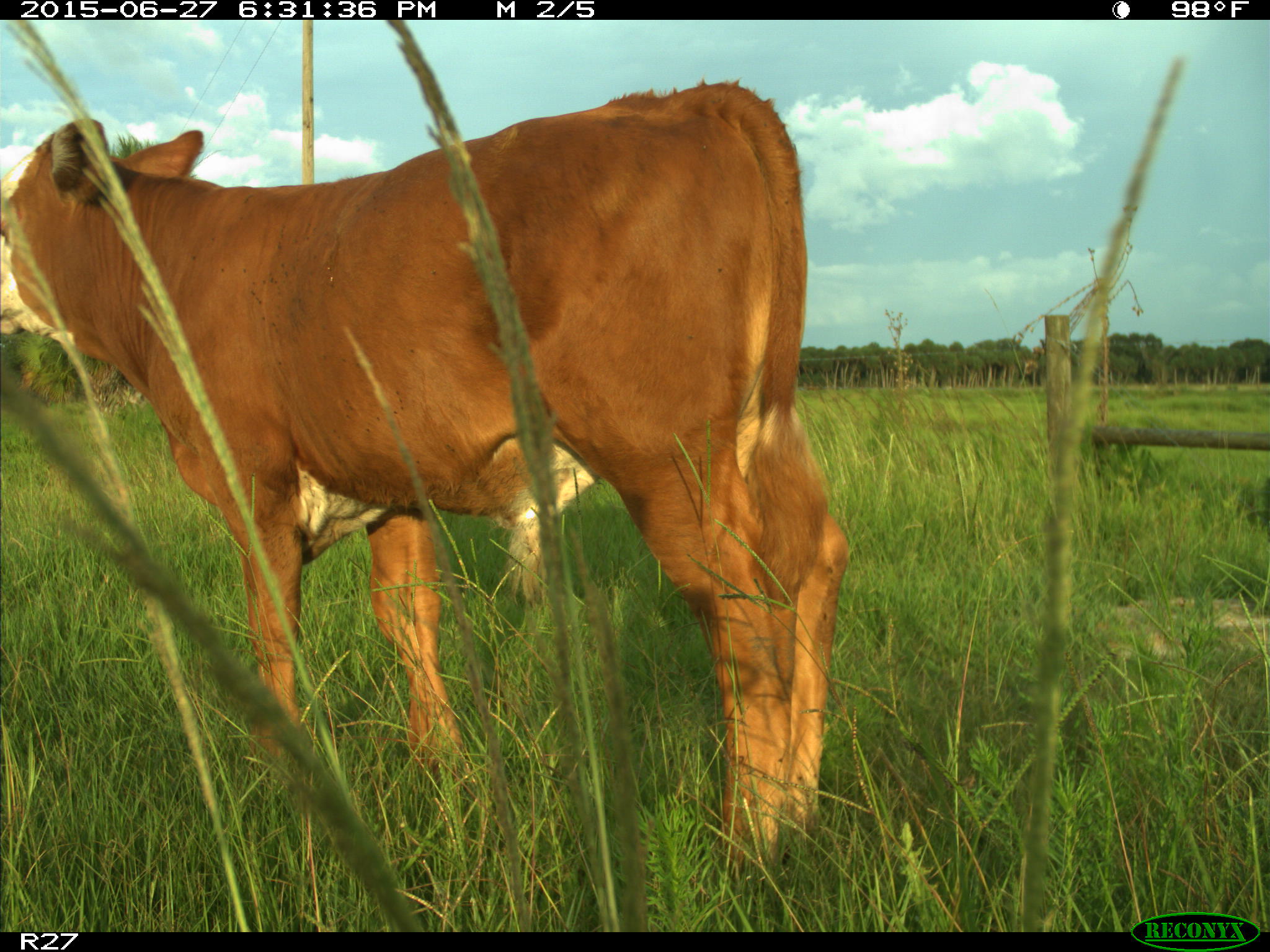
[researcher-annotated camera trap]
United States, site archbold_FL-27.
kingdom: Animalia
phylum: Chordata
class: Mammalia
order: Artiodactyla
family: Bovidae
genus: Bos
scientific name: Bos taurus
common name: domestic cow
Bos taurus (domestic cow).